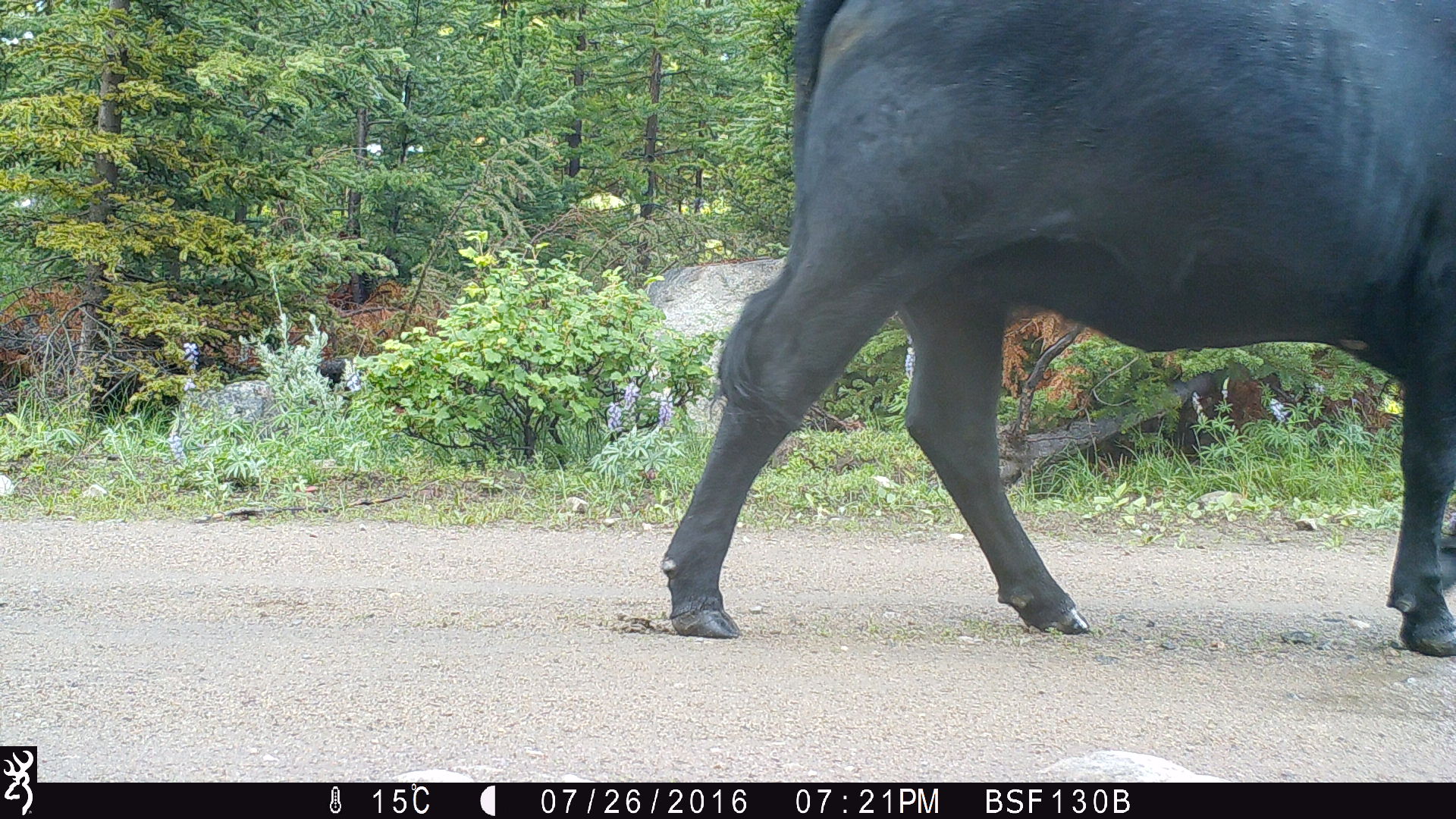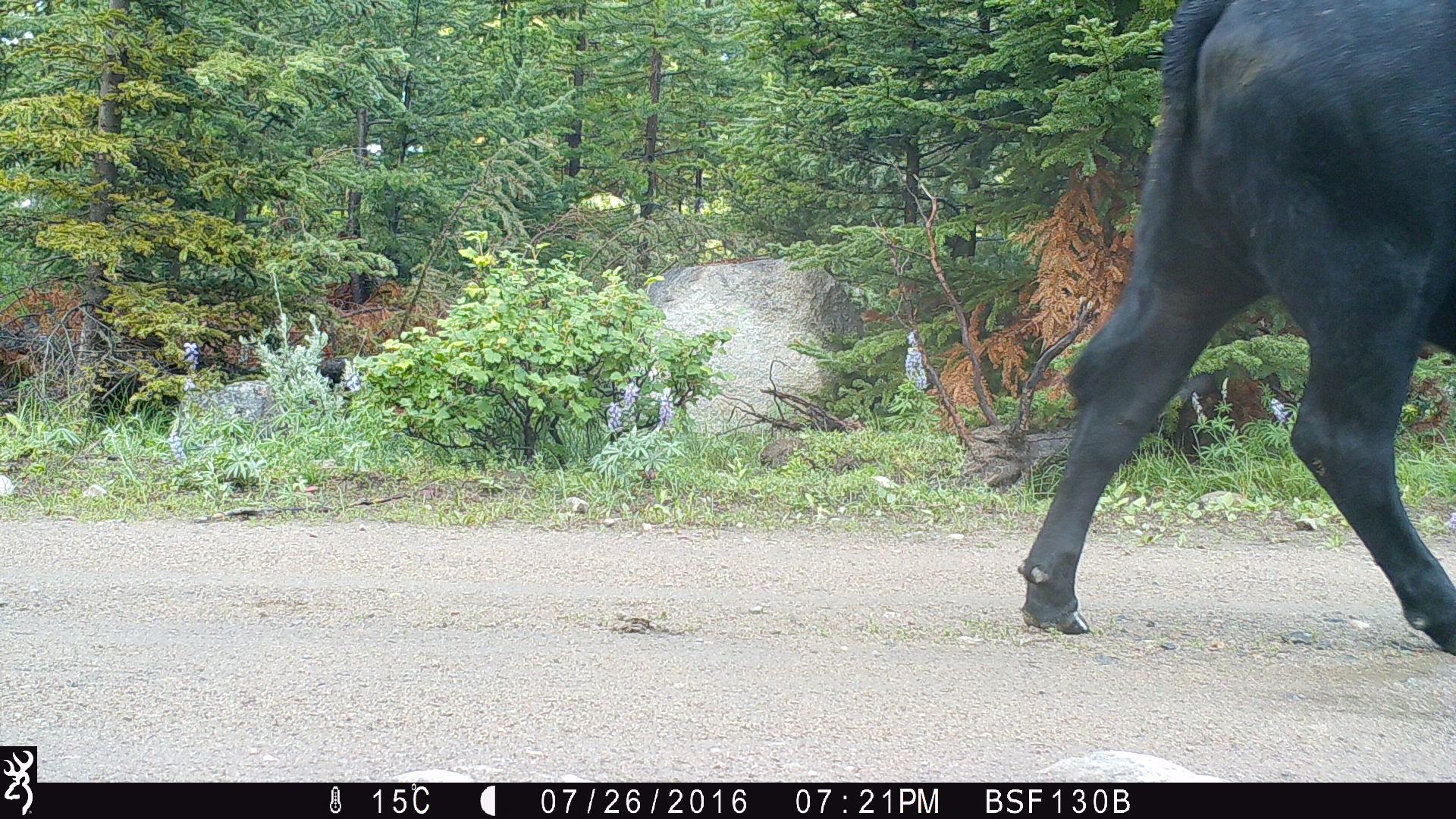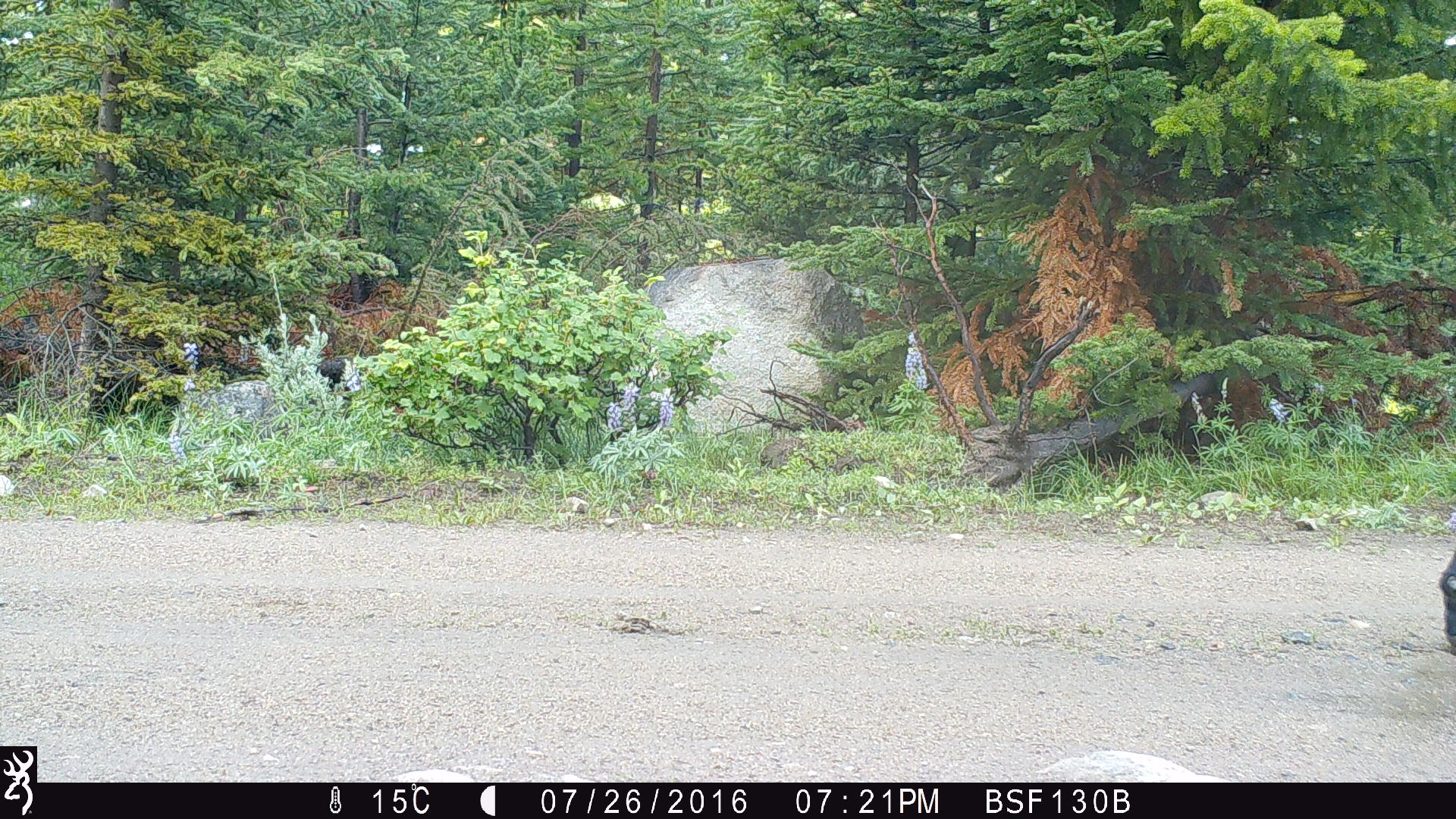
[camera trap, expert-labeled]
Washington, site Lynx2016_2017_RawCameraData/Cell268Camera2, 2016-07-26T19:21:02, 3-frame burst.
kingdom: Animalia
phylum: Chordata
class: Mammalia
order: Artiodactyla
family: Bovidae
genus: Bos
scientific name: Bos taurus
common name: domestic cattle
Domestic cattle (Bos taurus). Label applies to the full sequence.